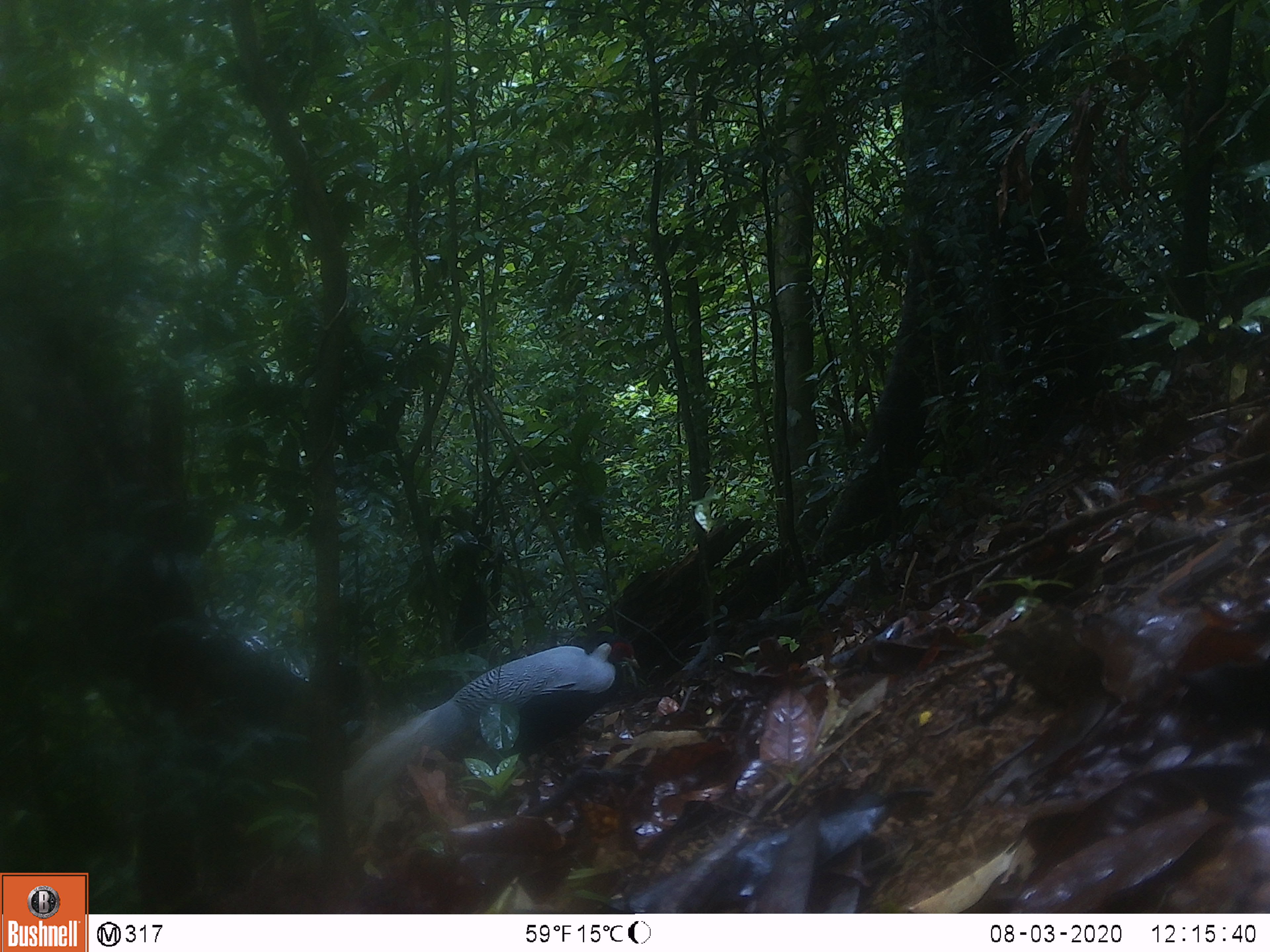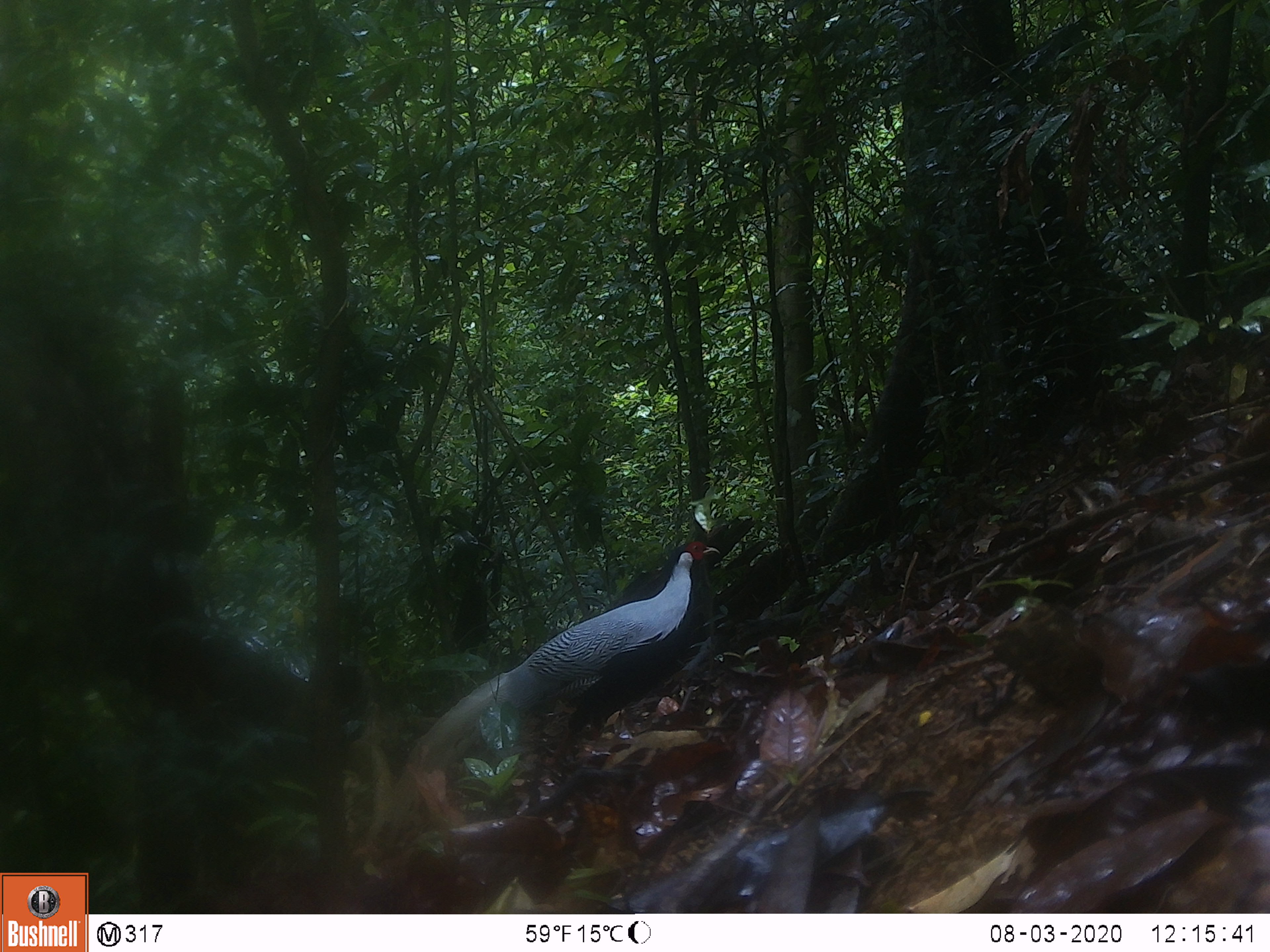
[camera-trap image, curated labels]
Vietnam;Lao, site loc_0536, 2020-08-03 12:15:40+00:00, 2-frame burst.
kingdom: Animalia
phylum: Chordata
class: Aves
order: Galliformes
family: Phasianidae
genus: Lophura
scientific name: Lophura nycthemera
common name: silver pheasant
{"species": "silver pheasant (Lophura nycthemera)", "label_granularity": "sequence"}